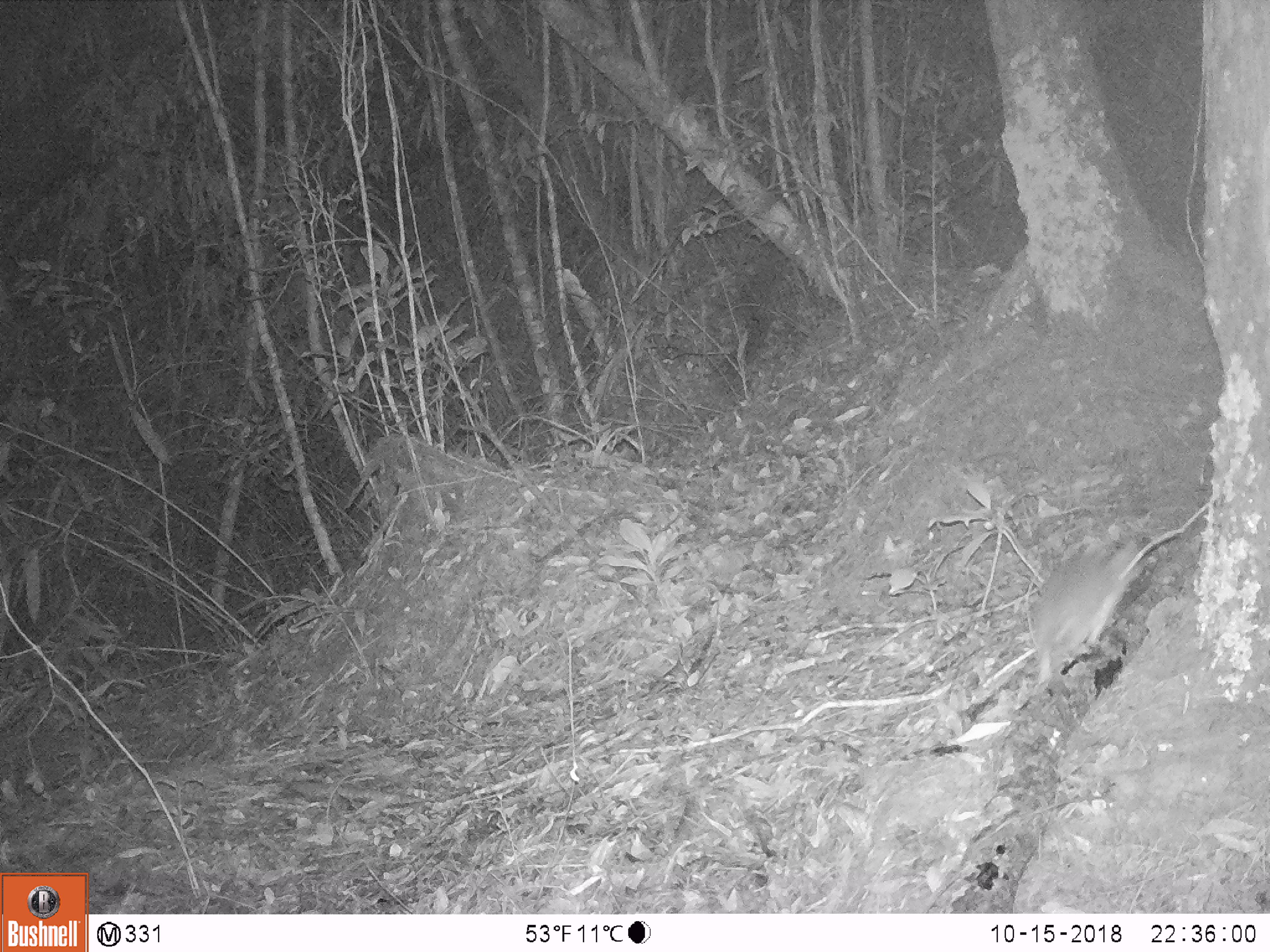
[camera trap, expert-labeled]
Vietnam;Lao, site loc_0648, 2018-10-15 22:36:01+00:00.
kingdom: Animalia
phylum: Chordata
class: Mammalia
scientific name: Mammalia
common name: mammal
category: unidentified small mammal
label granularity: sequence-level